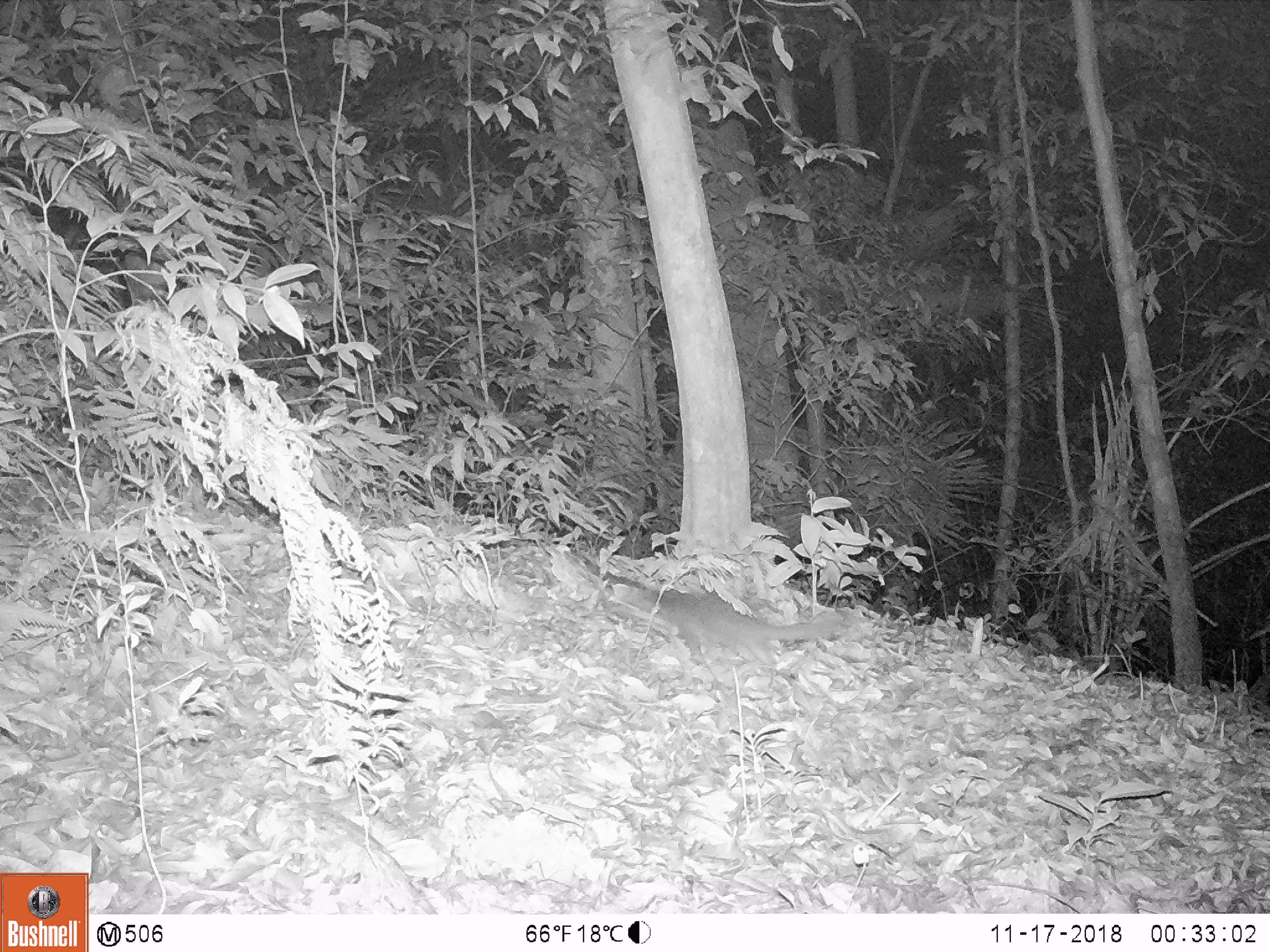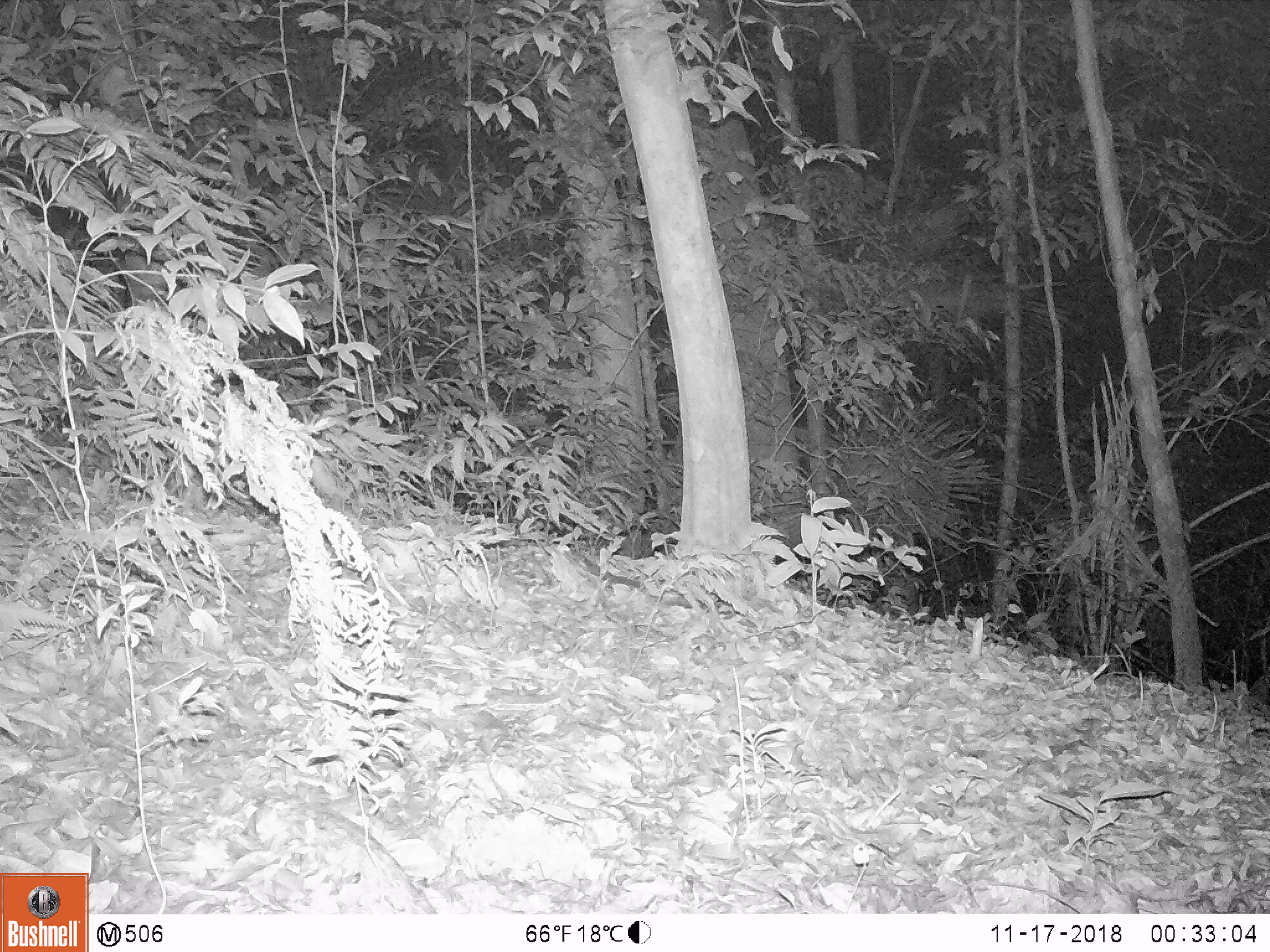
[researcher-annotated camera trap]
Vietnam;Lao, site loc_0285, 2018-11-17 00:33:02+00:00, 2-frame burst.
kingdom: Animalia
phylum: Chordata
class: Mammalia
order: Carnivora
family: Mustelidae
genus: Melogale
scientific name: Melogale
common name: ferret badger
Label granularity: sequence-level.